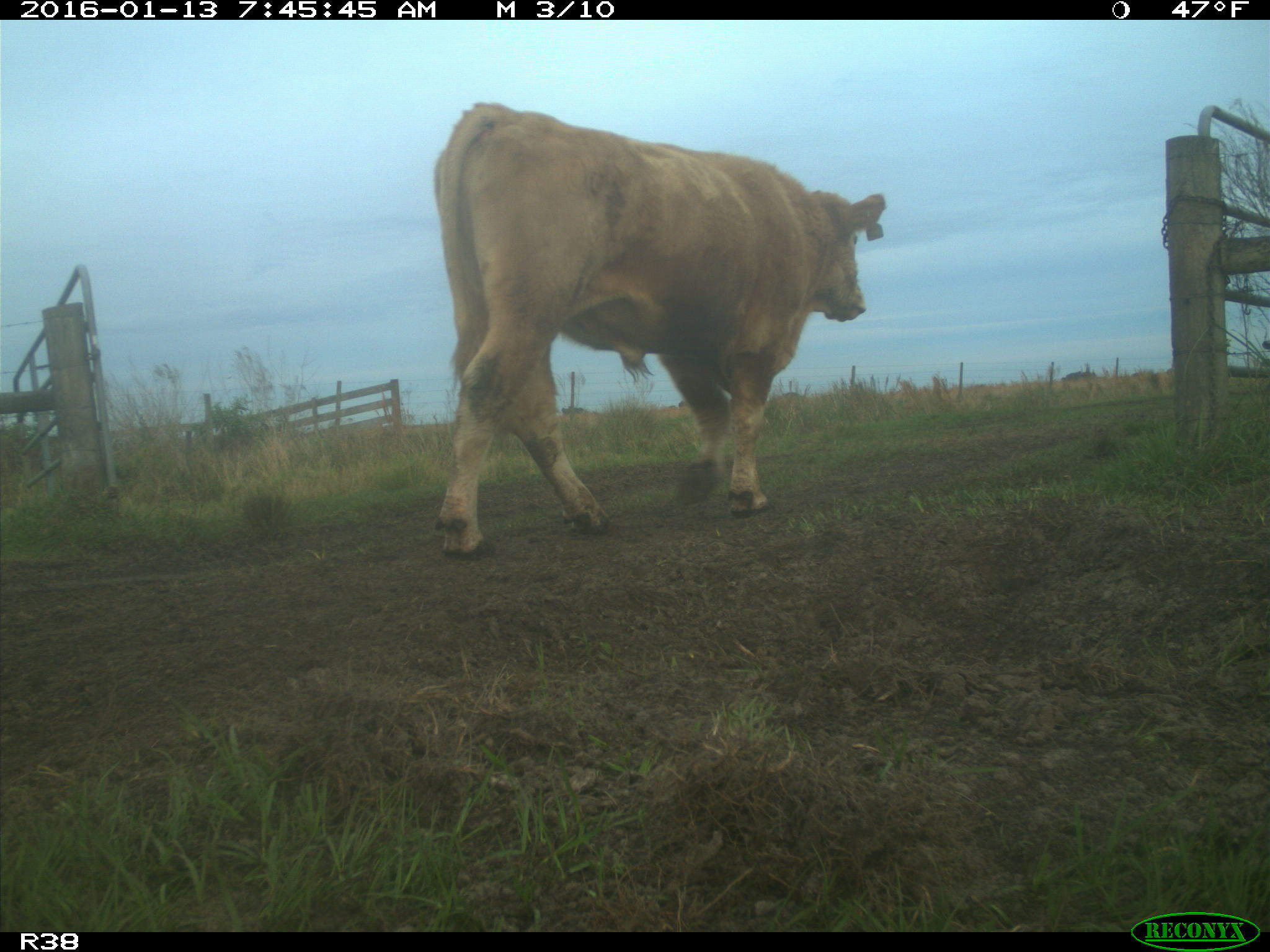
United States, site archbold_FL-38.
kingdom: Animalia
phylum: Chordata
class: Mammalia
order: Artiodactyla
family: Bovidae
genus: Bos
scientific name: Bos taurus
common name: domestic cow